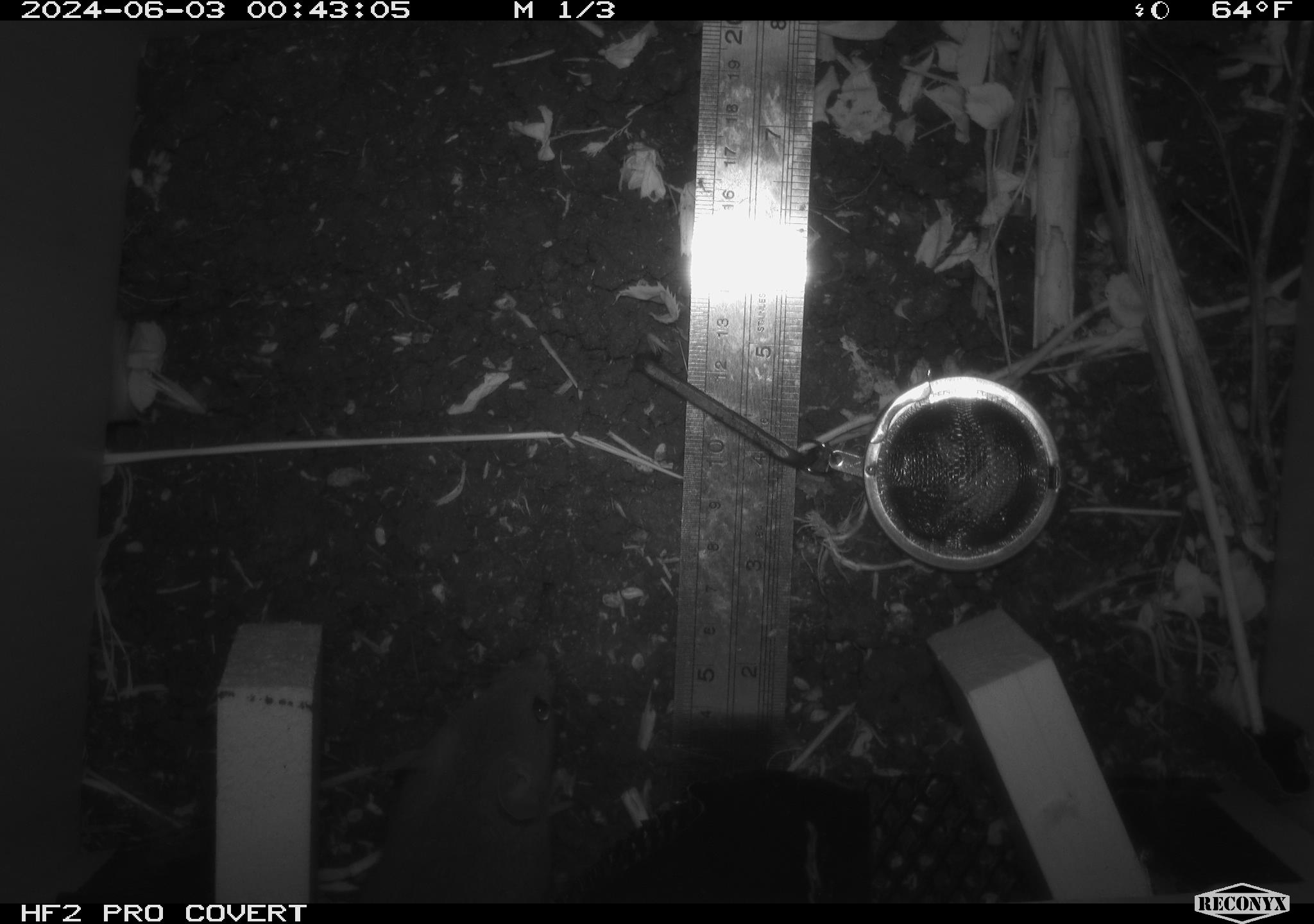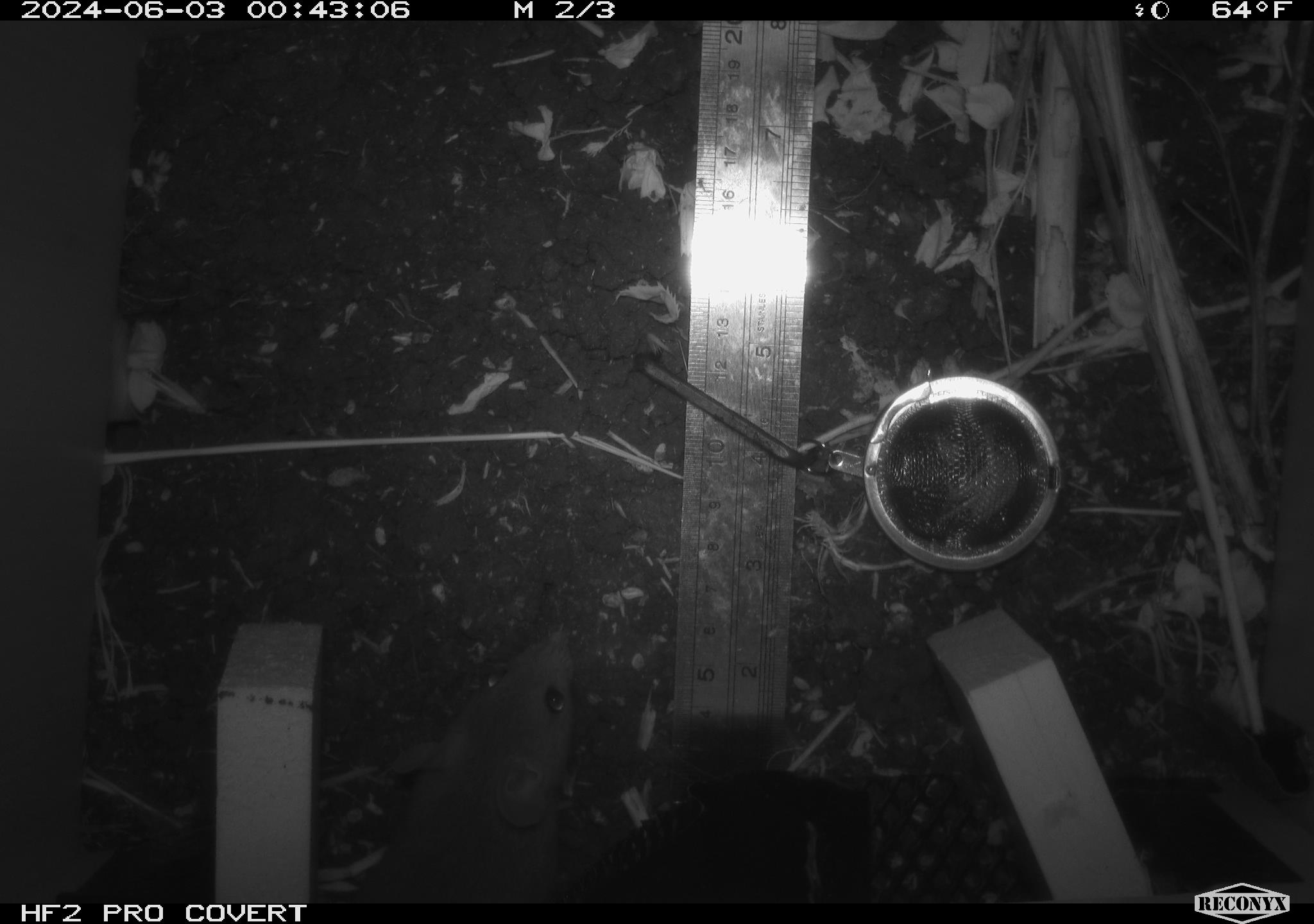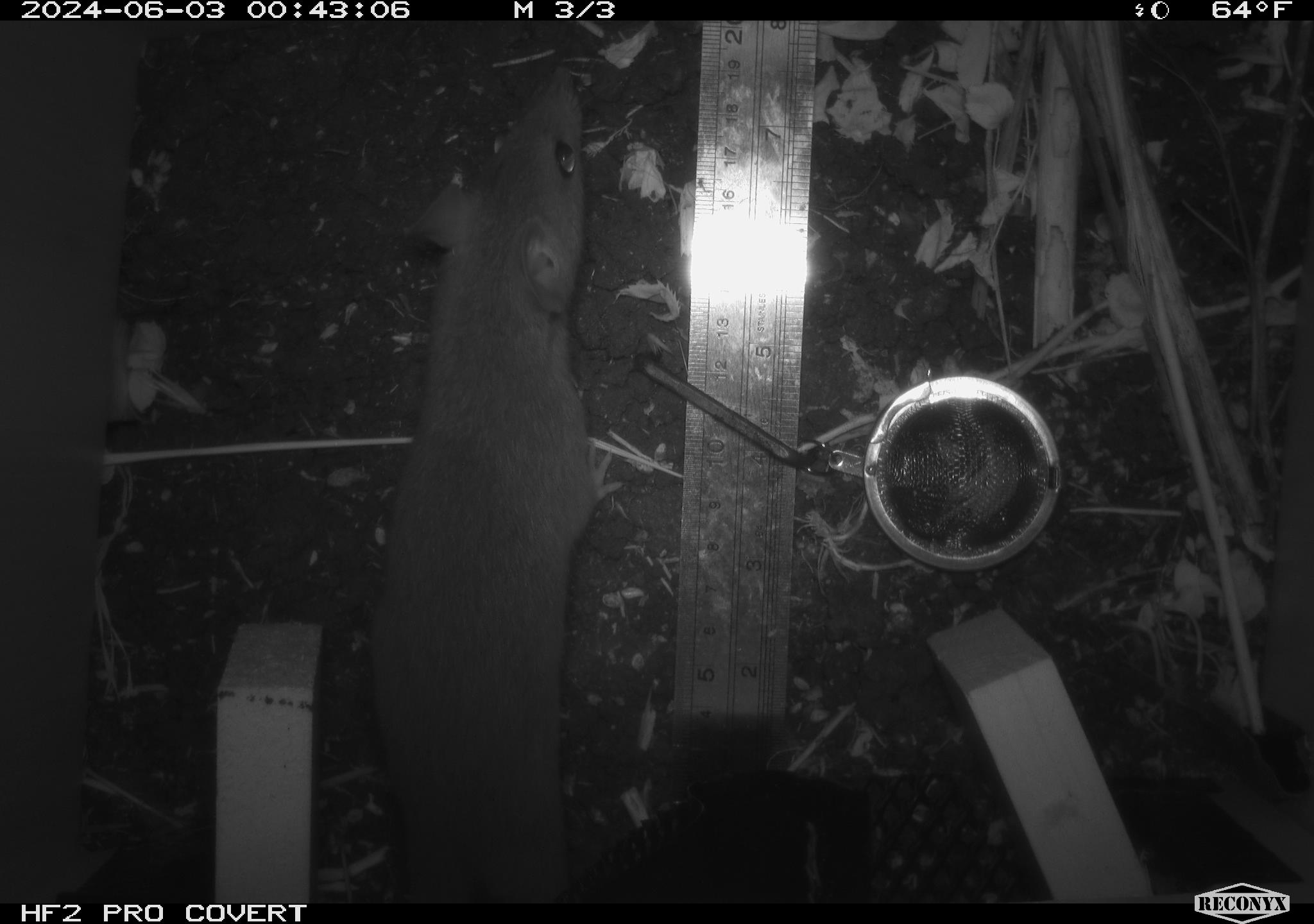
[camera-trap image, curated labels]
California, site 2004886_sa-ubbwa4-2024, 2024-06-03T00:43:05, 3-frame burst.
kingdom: Animalia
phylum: Chordata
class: Mammalia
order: Rodentia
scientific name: Rodentia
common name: woodrat or rat or mouse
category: woodrat or rat or mouse species